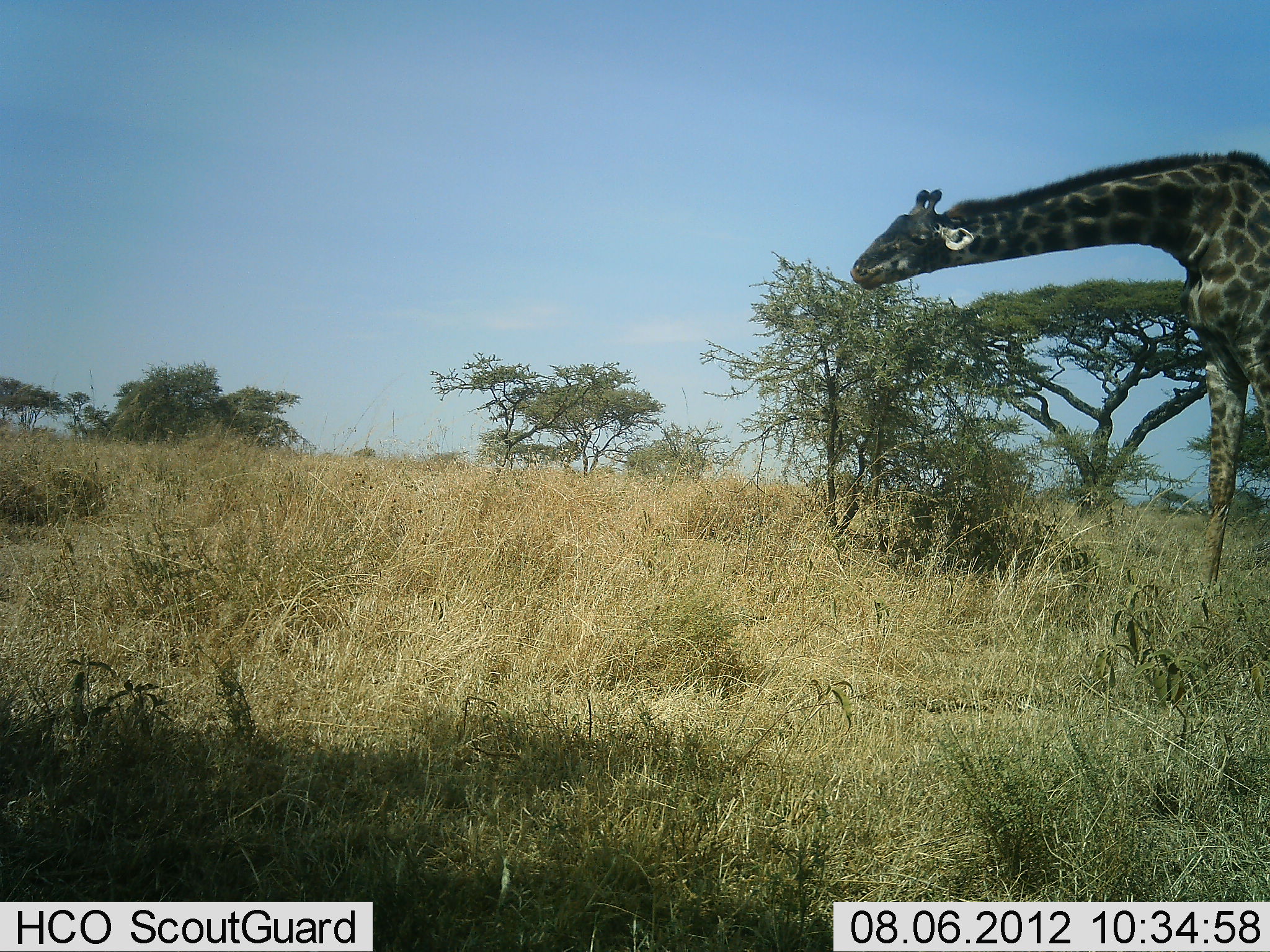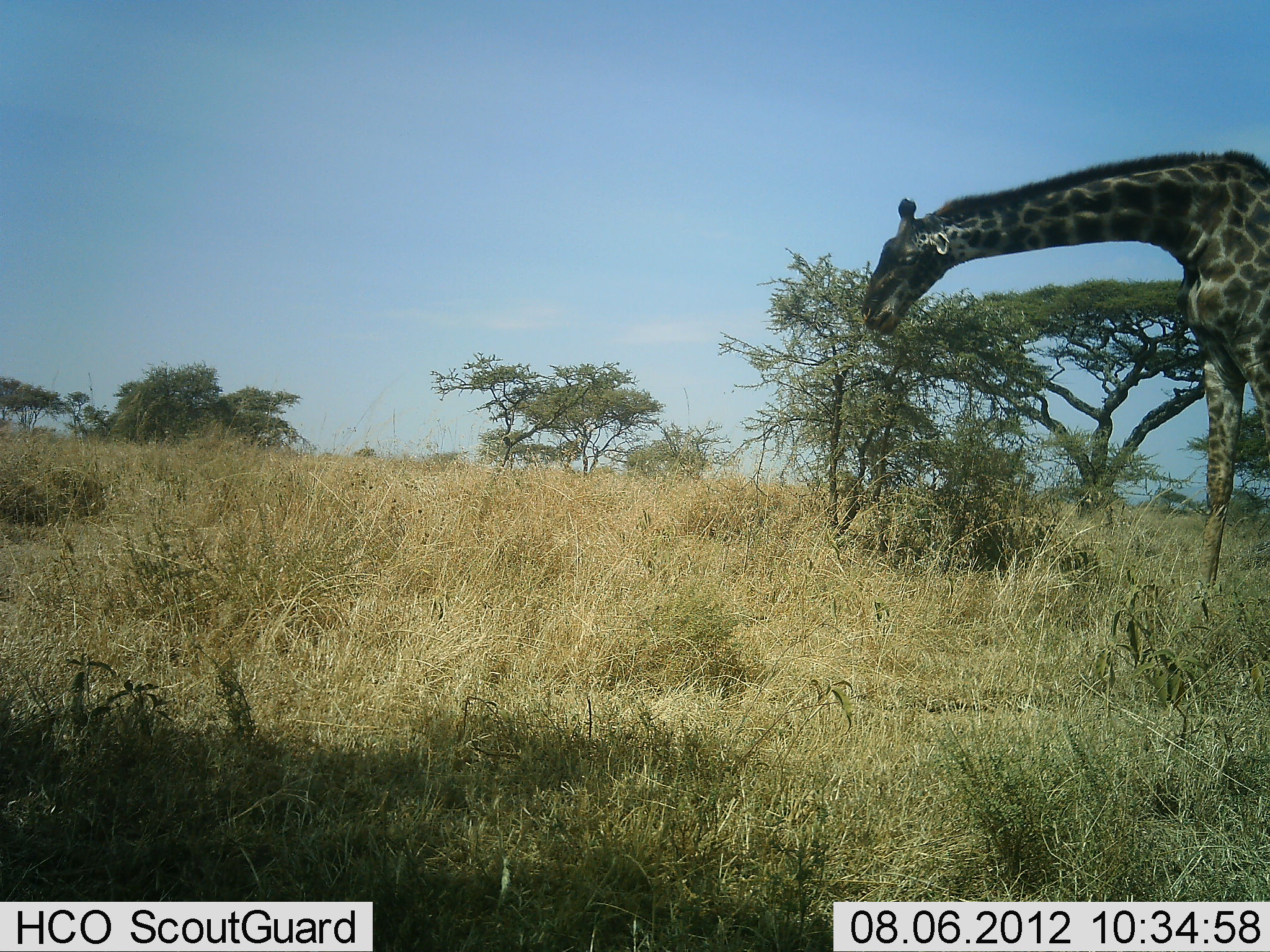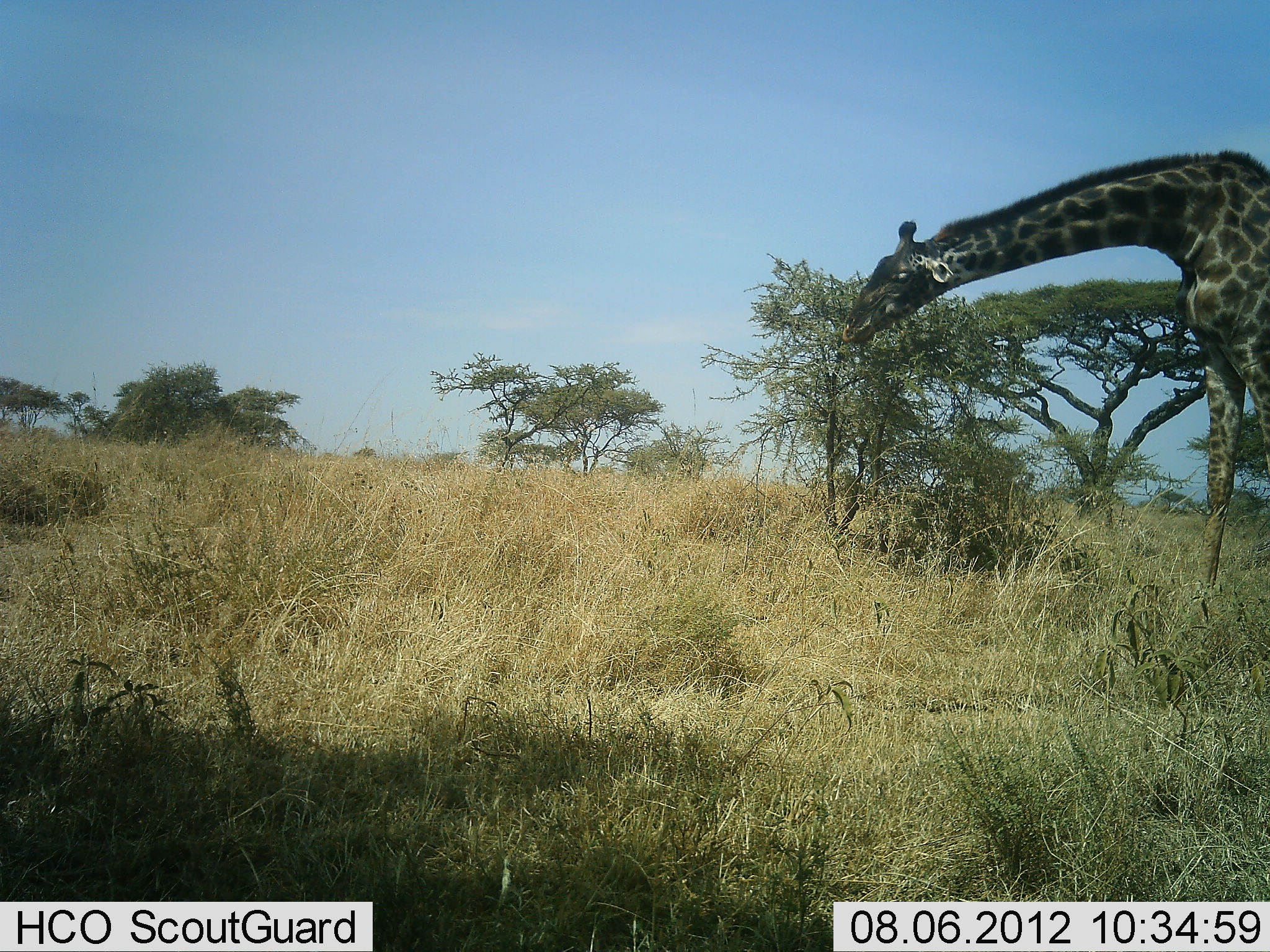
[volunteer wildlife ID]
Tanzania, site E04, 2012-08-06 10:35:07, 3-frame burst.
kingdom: Animalia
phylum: Chordata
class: Mammalia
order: Artiodactyla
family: Giraffidae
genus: Giraffa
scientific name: Giraffa camelopardalis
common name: giraffe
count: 1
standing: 10%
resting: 0%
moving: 0%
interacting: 0%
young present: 0%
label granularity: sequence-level